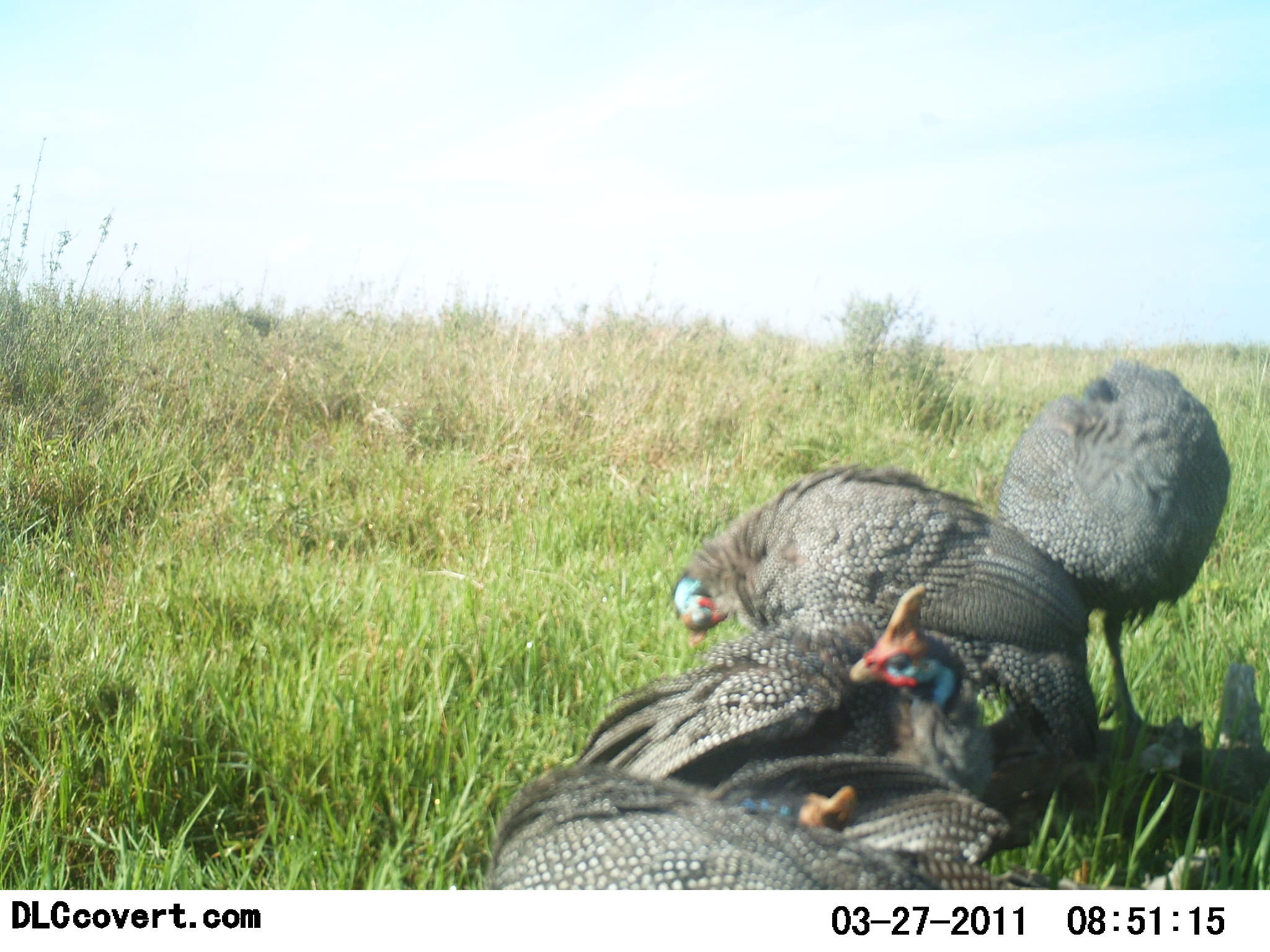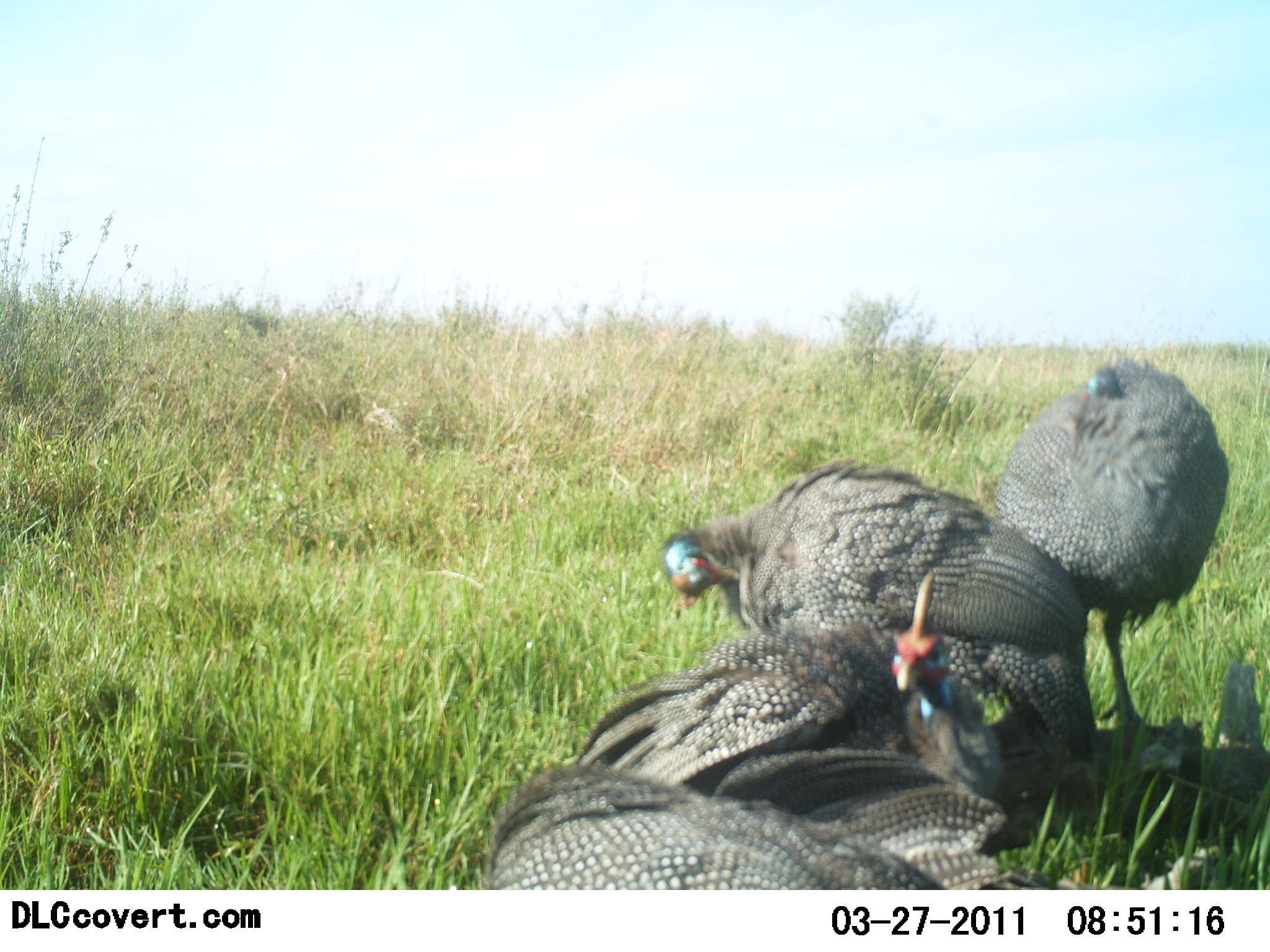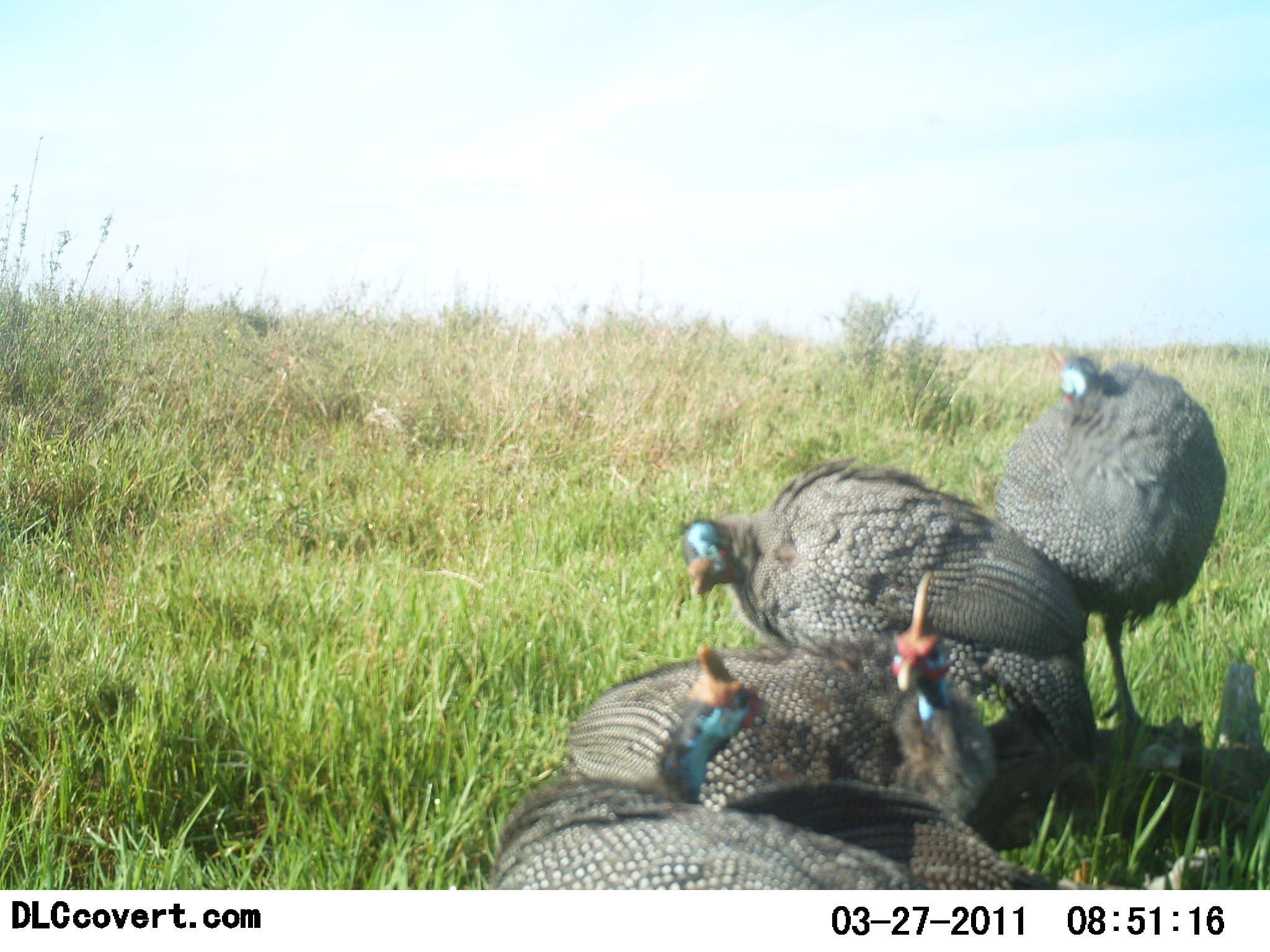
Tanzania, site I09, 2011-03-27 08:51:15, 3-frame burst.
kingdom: Animalia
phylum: Chordata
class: Aves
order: Galliformes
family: Numididae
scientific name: Numididae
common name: guinea fowl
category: guineafowl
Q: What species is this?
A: Guineafowl (guinea fowl) (Numididae).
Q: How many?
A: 4.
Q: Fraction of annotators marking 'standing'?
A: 64%.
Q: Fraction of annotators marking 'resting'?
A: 71%.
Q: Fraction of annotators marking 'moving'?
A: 7%.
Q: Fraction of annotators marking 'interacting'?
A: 29%.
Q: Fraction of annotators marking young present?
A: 0%.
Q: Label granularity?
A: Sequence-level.